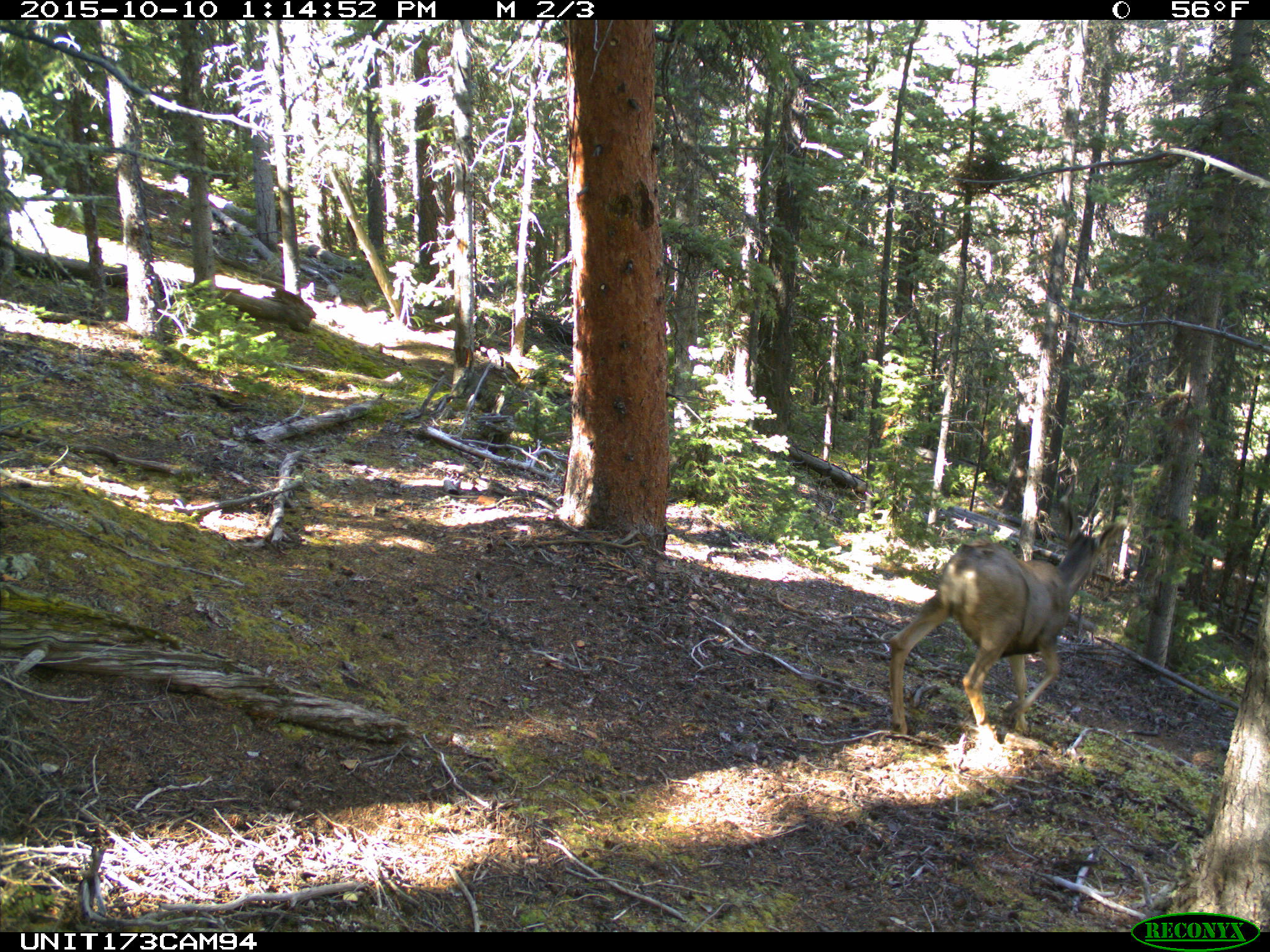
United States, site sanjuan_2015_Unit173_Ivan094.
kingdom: Animalia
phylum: Chordata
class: Mammalia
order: Artiodactyla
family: Cervidae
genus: Odocoileus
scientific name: Odocoileus hemionus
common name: mule deer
Odocoileus hemionus (mule deer).